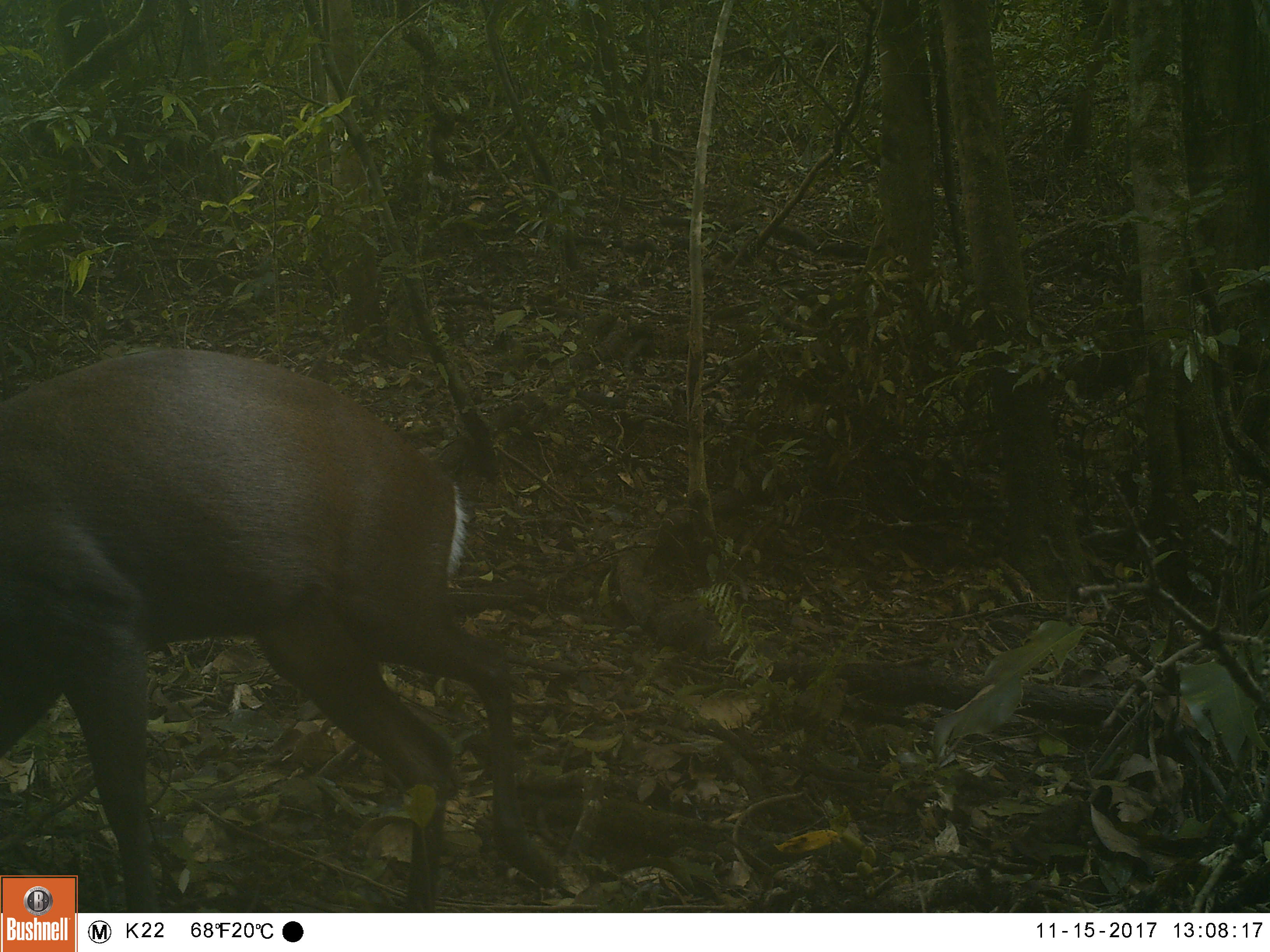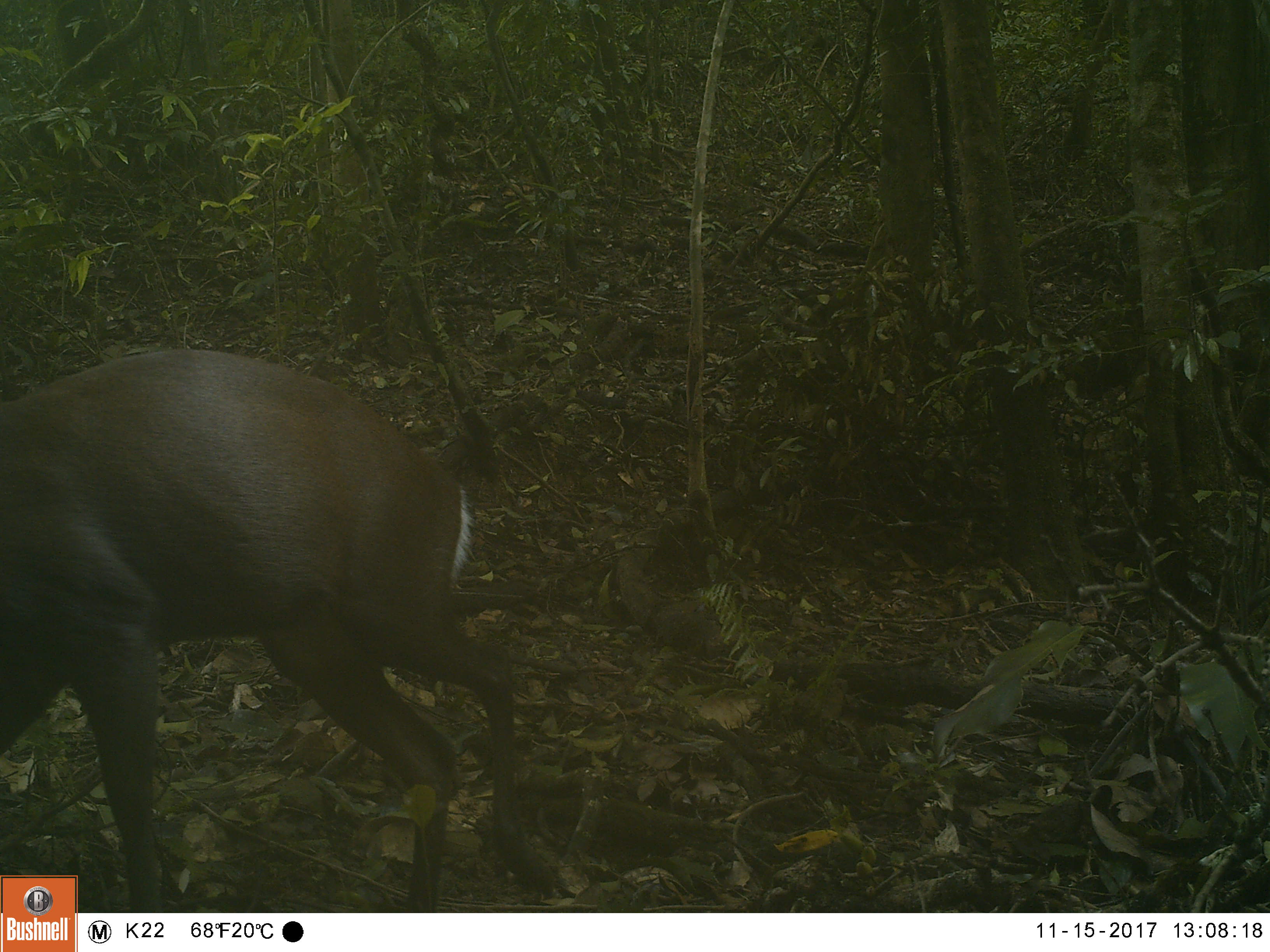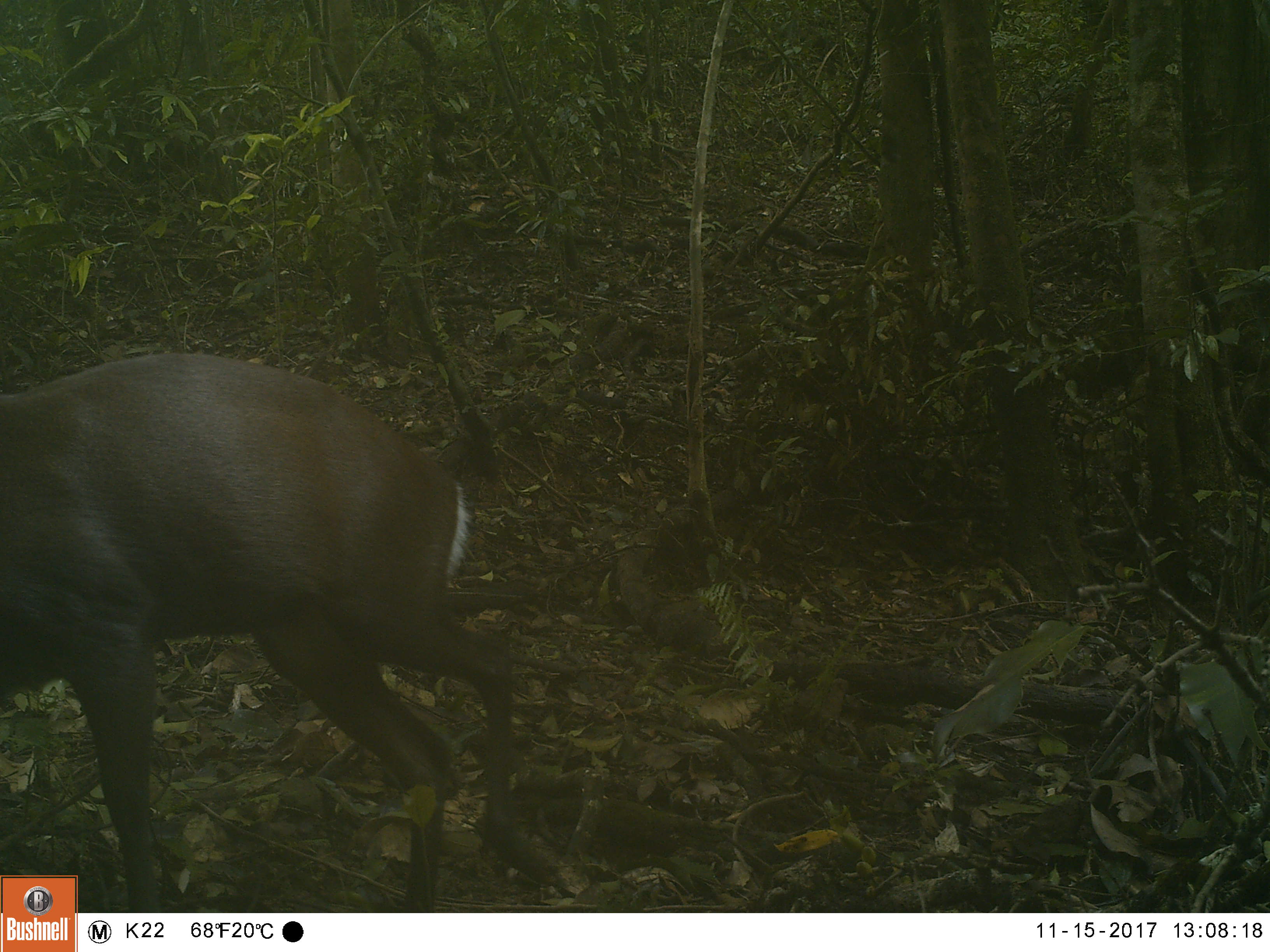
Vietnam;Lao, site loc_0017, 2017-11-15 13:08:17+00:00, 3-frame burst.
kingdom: Animalia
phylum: Chordata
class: Mammalia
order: Artiodactyla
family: Cervidae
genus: Muntiacus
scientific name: Muntiacus rooseveltorum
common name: roosevelt's muntjac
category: roosevelts muntjac group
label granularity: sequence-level